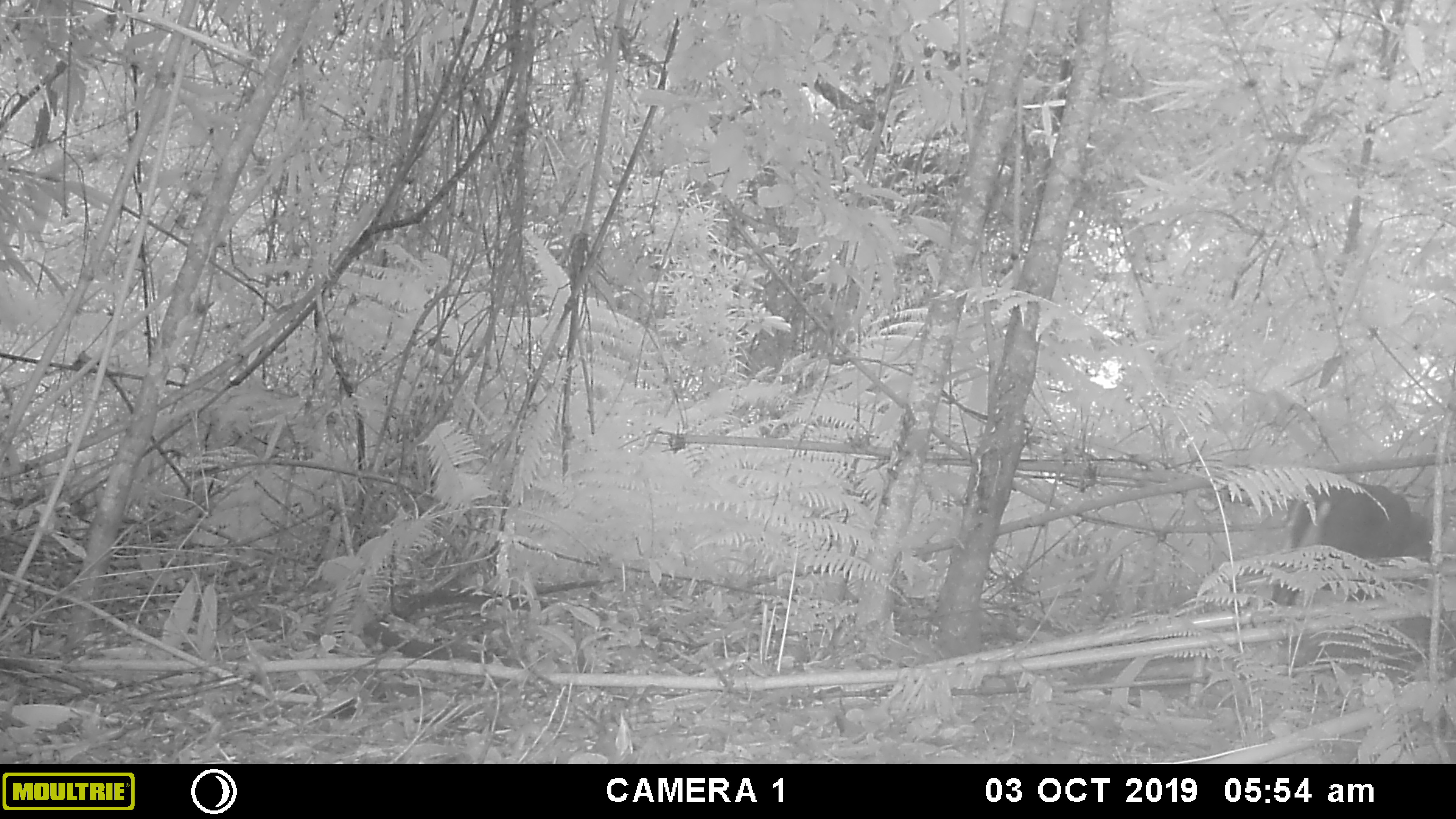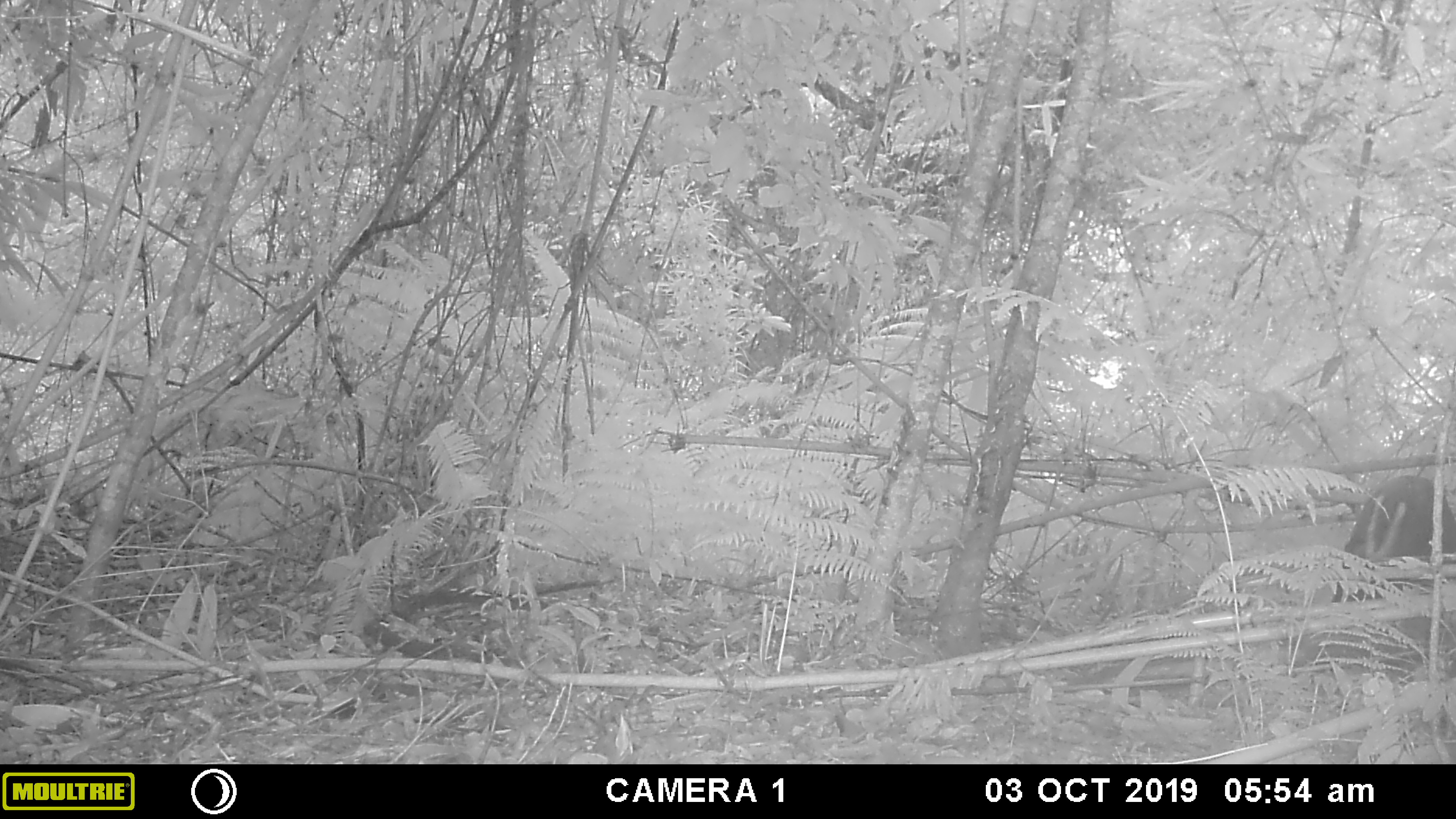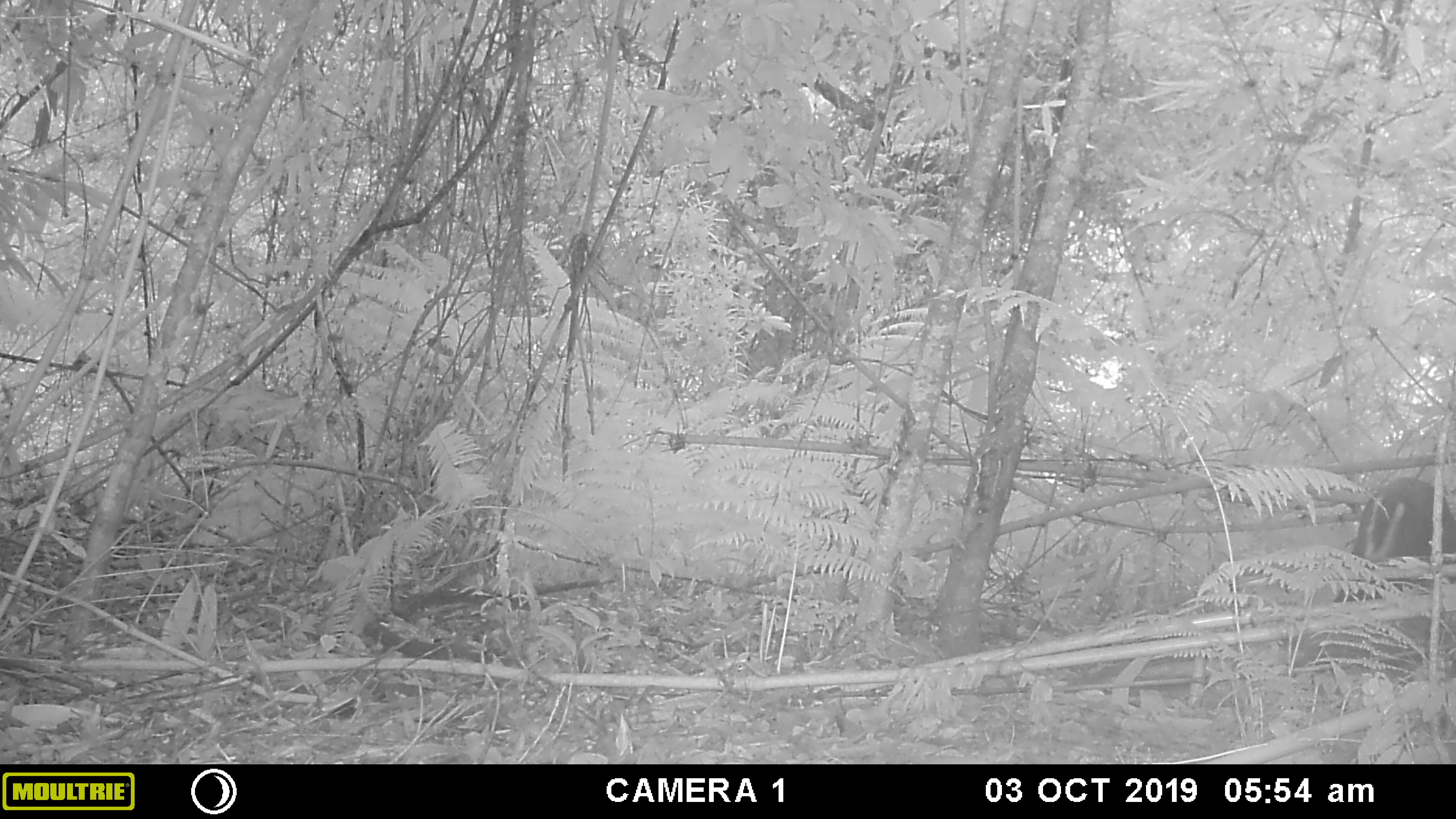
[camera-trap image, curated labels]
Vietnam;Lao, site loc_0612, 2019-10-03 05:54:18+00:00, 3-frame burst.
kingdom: Animalia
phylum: Chordata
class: Mammalia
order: Artiodactyla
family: Cervidae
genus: Muntiacus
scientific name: Muntiacus rooseveltorum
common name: roosevelt's muntjac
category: roosevelts muntjac group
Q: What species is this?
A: Roosevelts muntjac group (roosevelt's muntjac) (Muntiacus rooseveltorum).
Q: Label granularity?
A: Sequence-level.